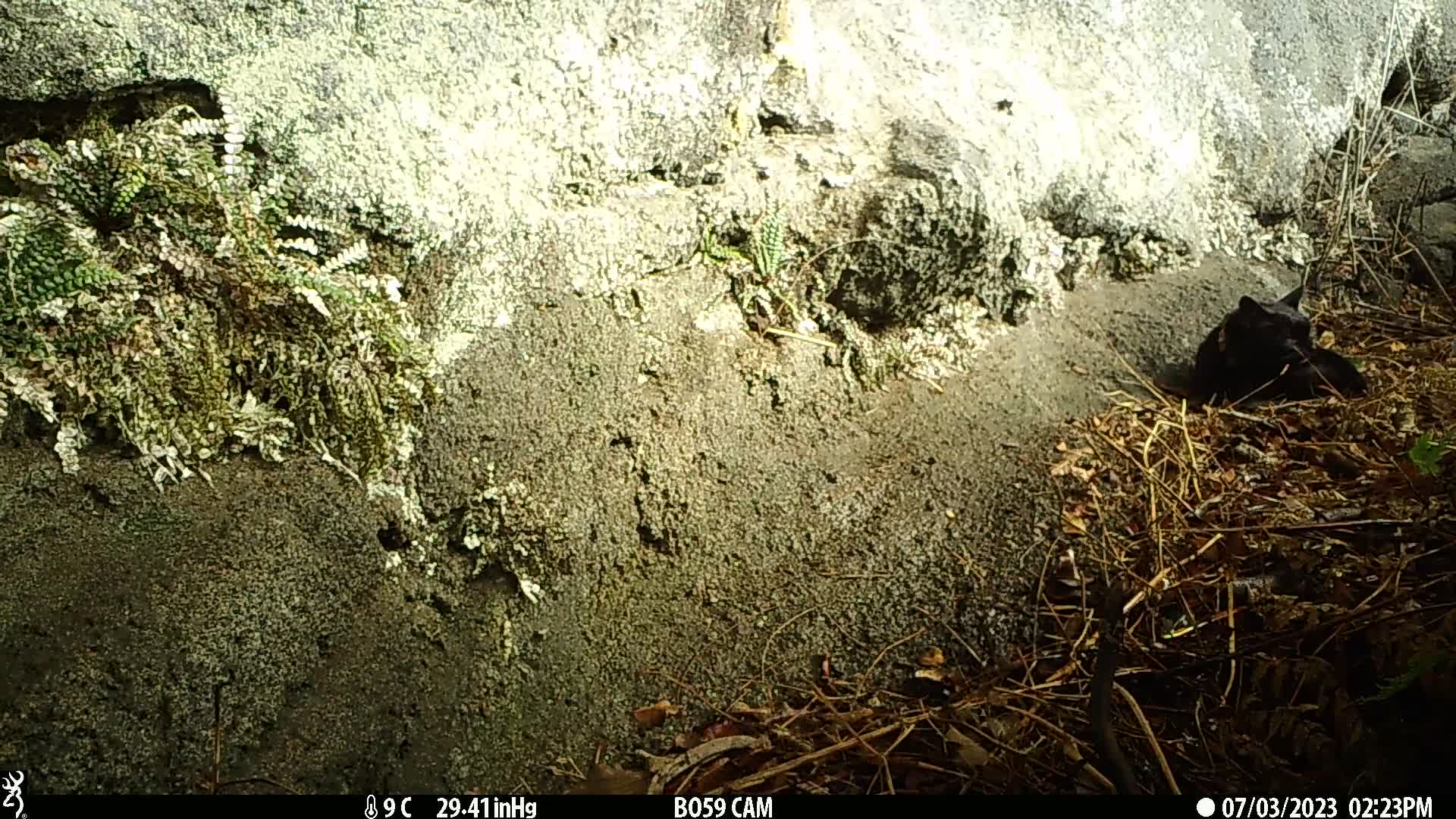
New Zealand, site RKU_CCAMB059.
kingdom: Animalia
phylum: Chordata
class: Mammalia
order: Carnivora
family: Felidae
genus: Felis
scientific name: Felis catus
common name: domestic cat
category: cat